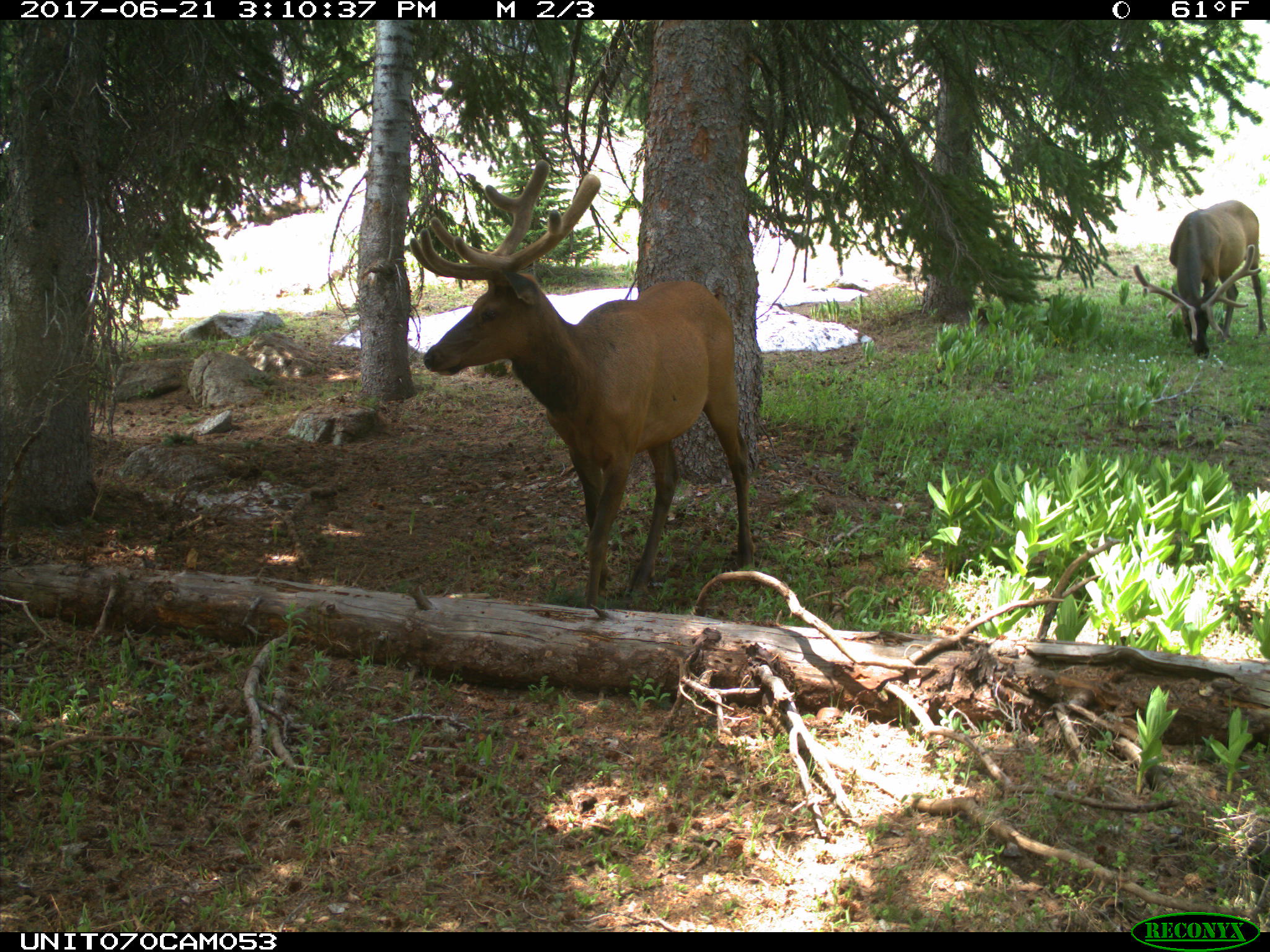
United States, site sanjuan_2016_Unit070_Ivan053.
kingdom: Animalia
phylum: Chordata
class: Mammalia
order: Artiodactyla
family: Cervidae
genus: Cervus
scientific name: Cervus elaphus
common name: red deer